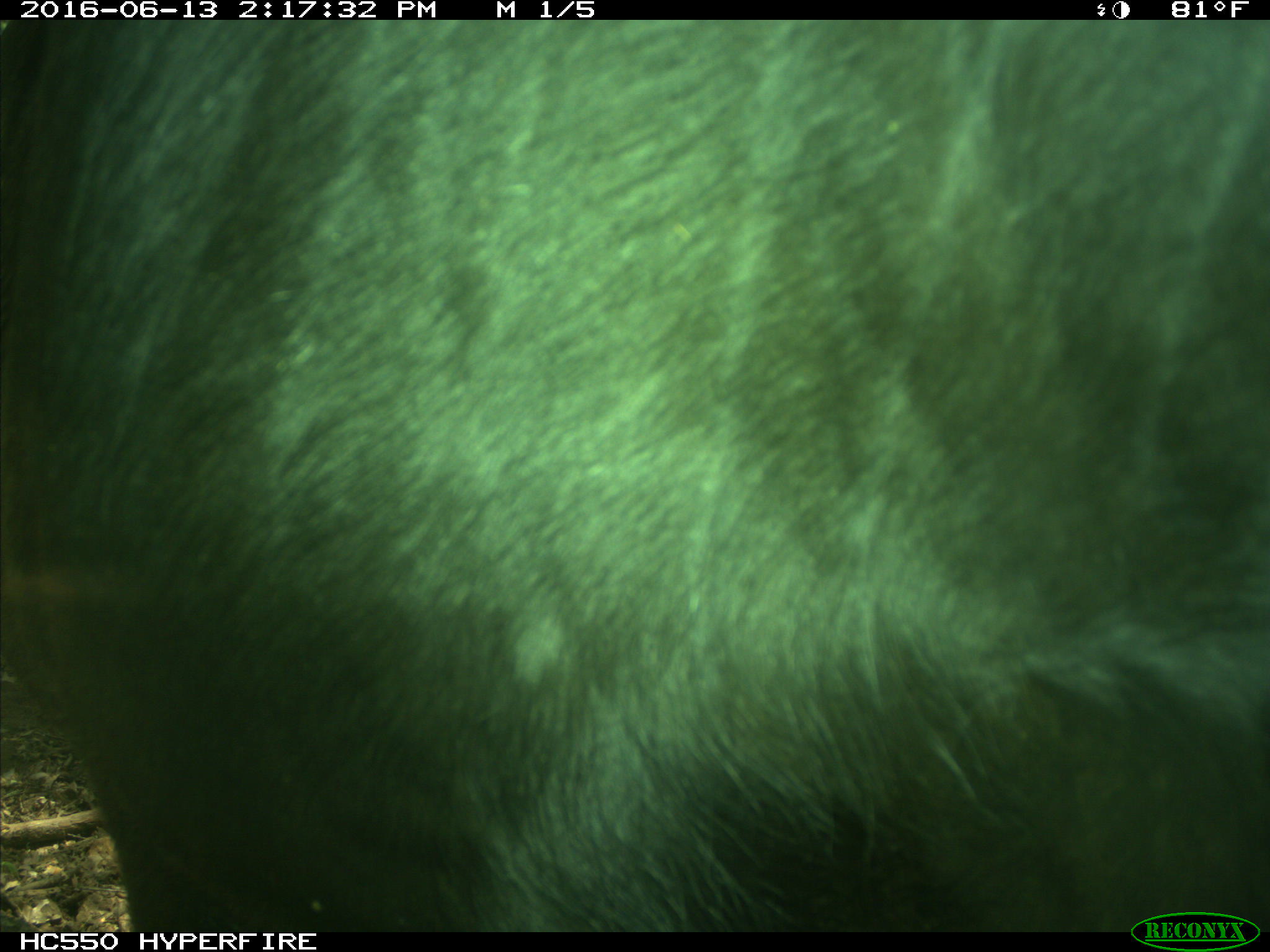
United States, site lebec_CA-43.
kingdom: Animalia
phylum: Chordata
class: Mammalia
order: Artiodactyla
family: Bovidae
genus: Bos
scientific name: Bos taurus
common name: domestic cow